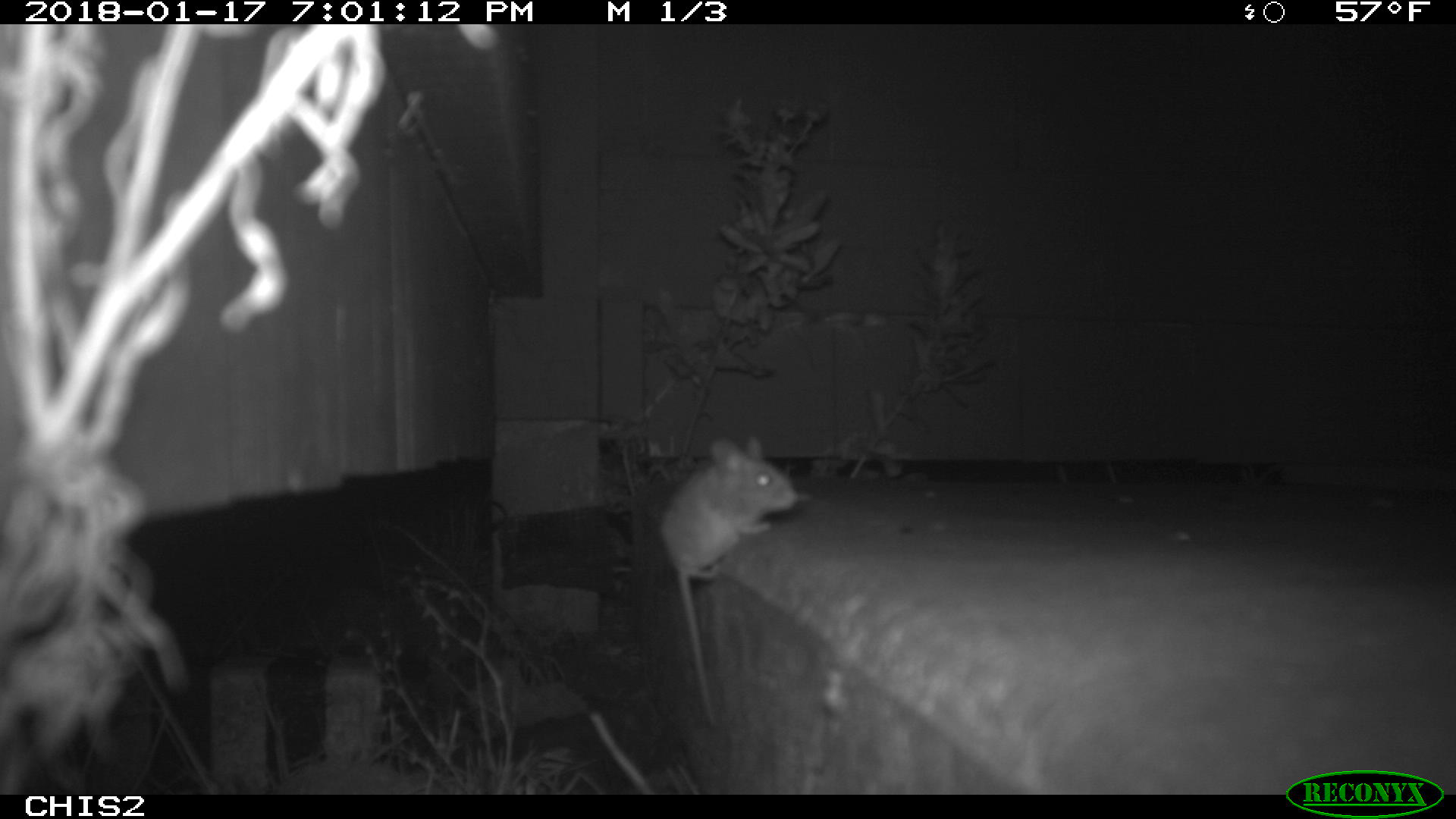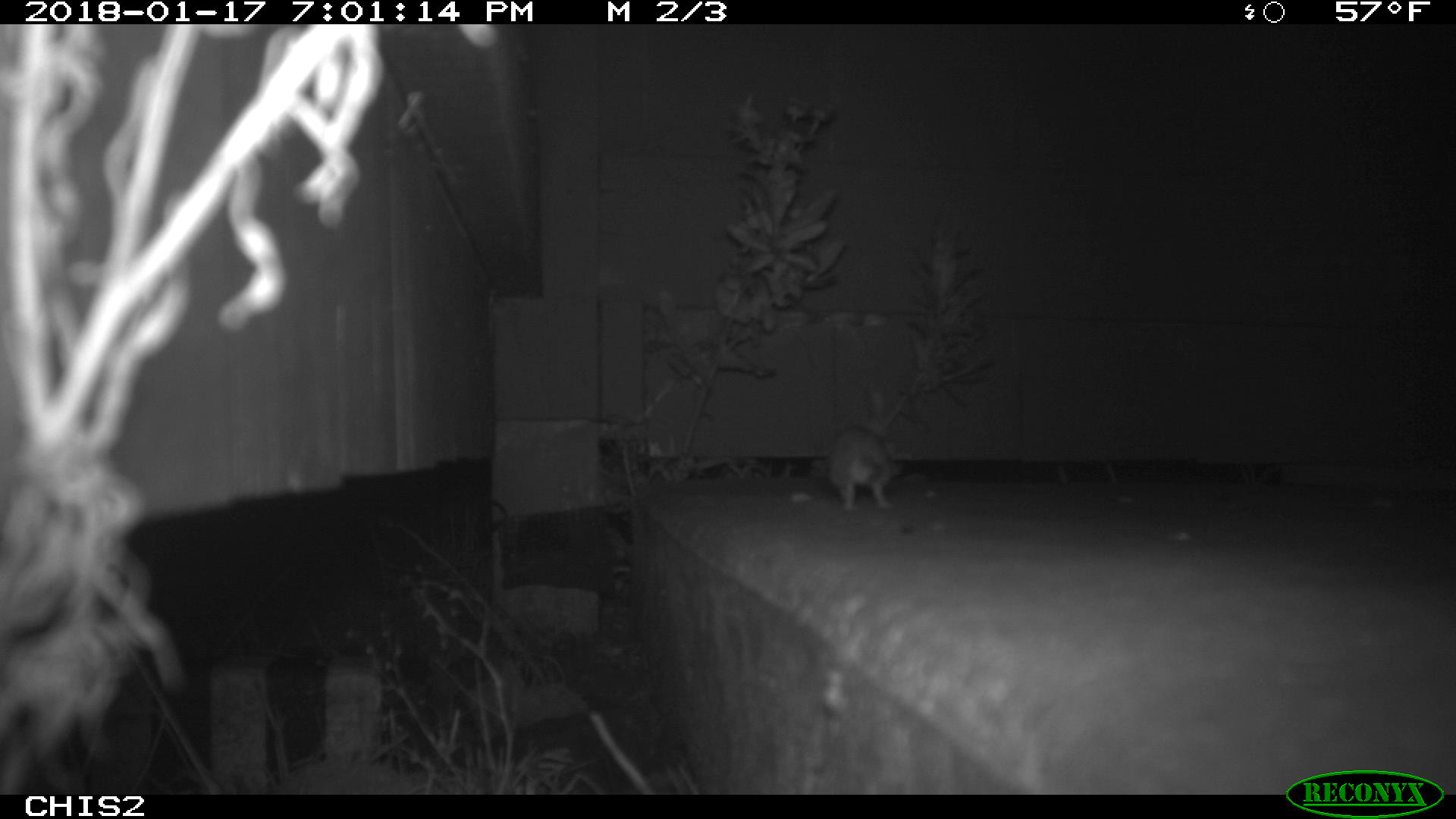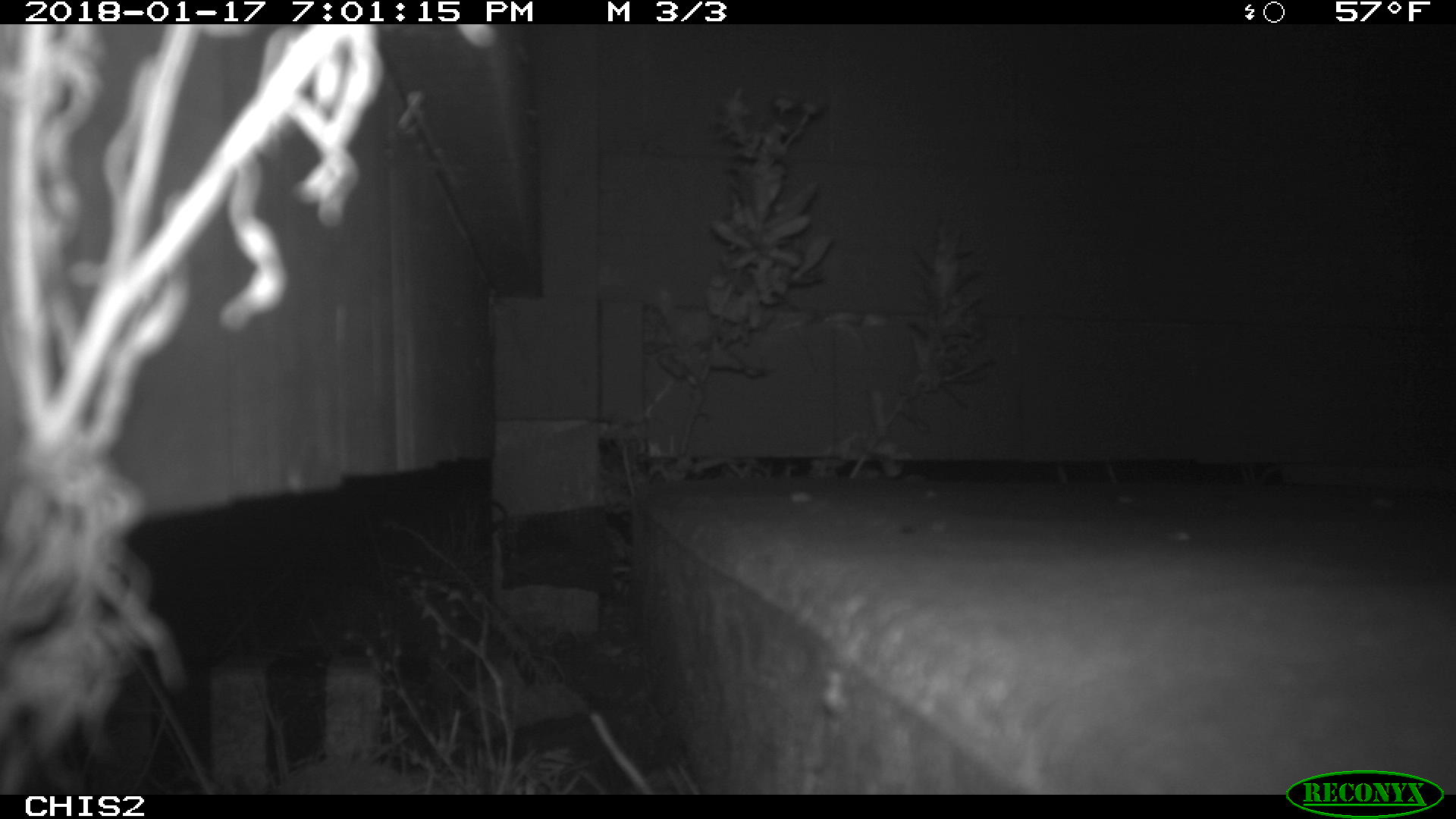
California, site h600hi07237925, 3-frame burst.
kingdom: Animalia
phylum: Chordata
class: Mammalia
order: Rodentia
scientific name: Rodentia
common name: rodent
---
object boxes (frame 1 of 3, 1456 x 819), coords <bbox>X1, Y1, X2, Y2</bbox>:
rodent: <bbox>657, 434, 801, 728</bbox>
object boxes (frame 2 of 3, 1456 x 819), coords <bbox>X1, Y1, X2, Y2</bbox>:
rodent: <bbox>825, 422, 902, 512</bbox>